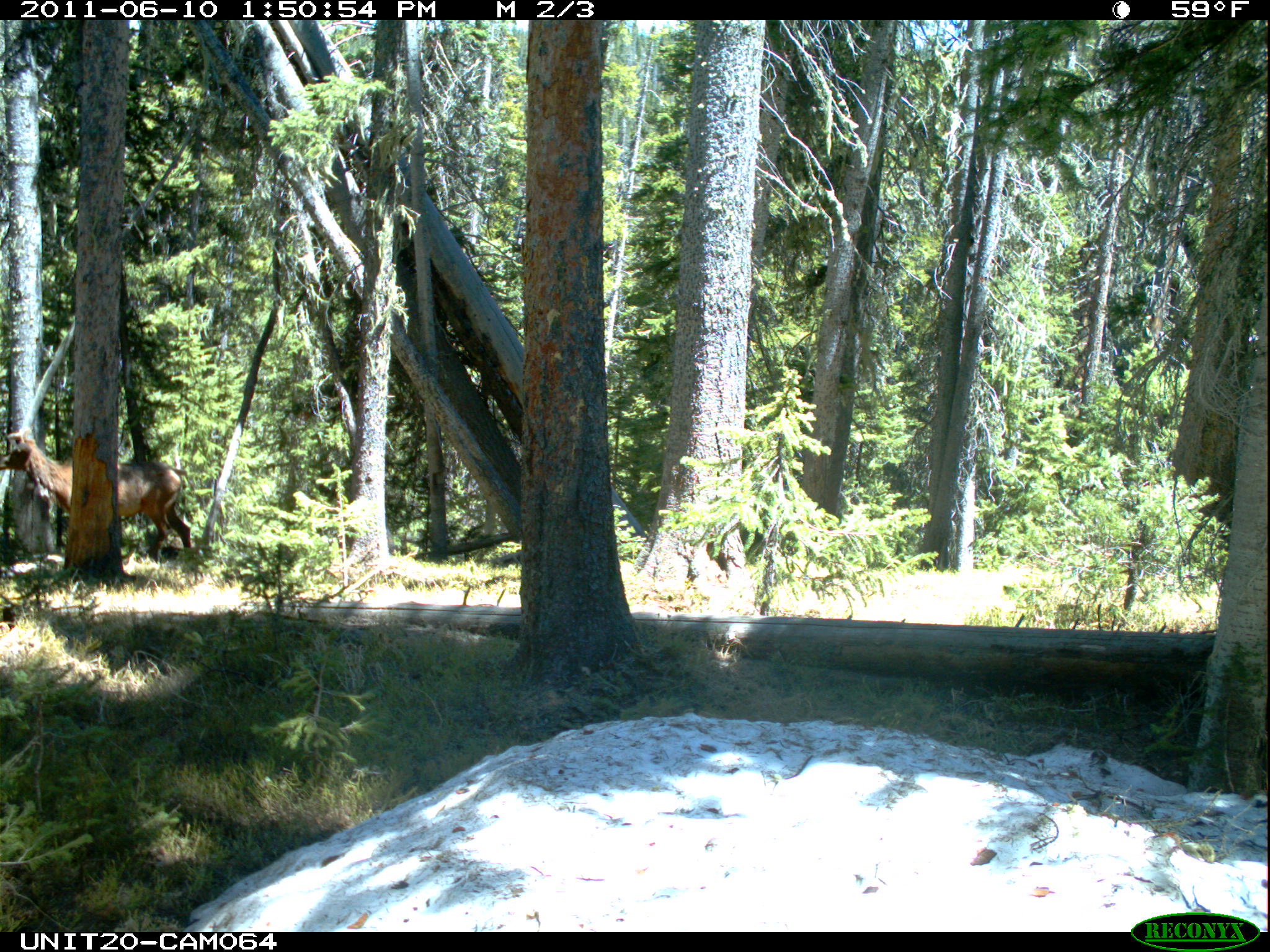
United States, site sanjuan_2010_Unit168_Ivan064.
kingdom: Animalia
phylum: Chordata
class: Mammalia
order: Artiodactyla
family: Cervidae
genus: Cervus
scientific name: Cervus elaphus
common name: red deer